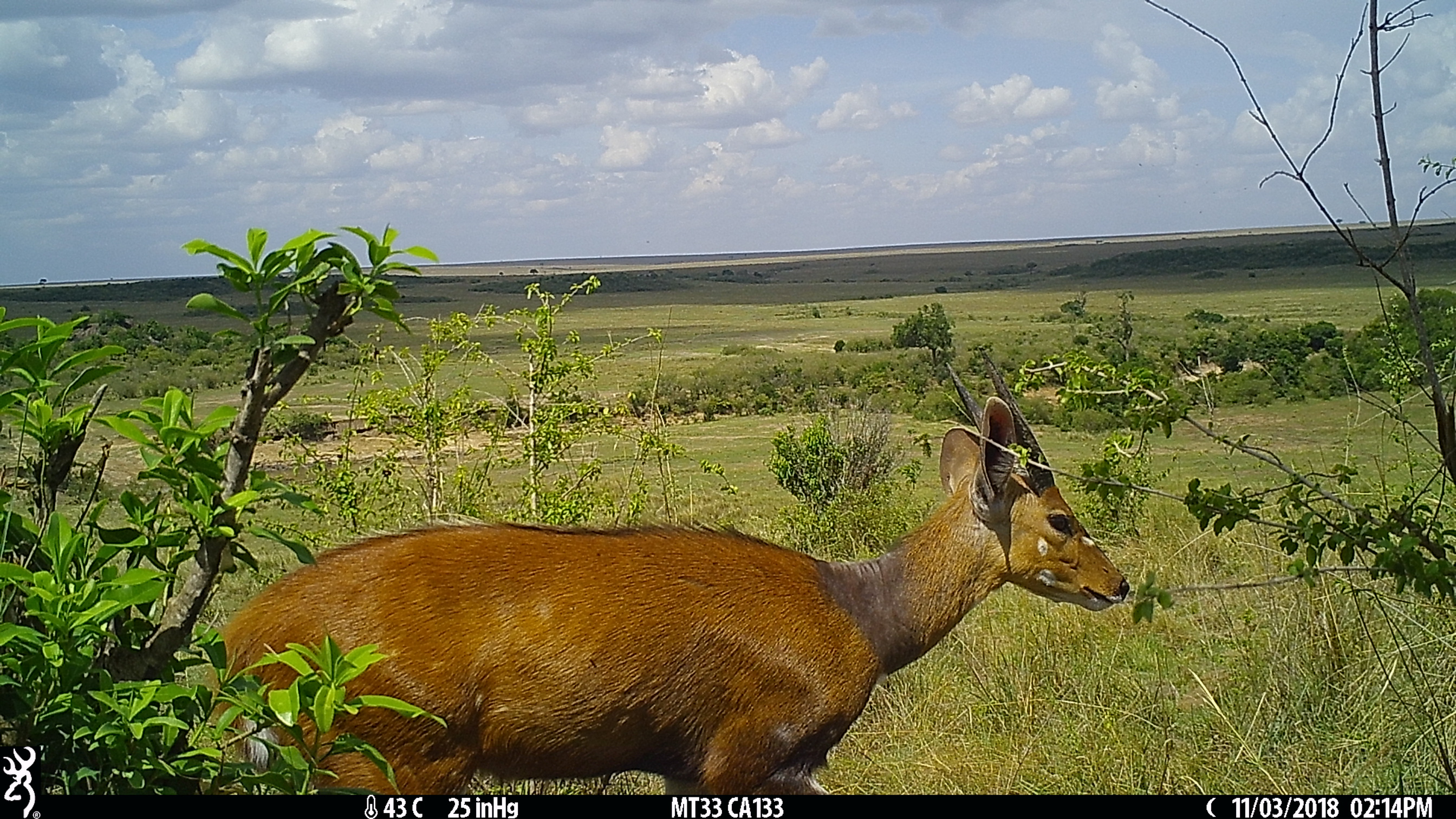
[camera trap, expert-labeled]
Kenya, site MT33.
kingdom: Animalia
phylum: Chordata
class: Mammalia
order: Artiodactyla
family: Bovidae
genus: Tragelaphus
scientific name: Tragelaphus scriptus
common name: bushbuck